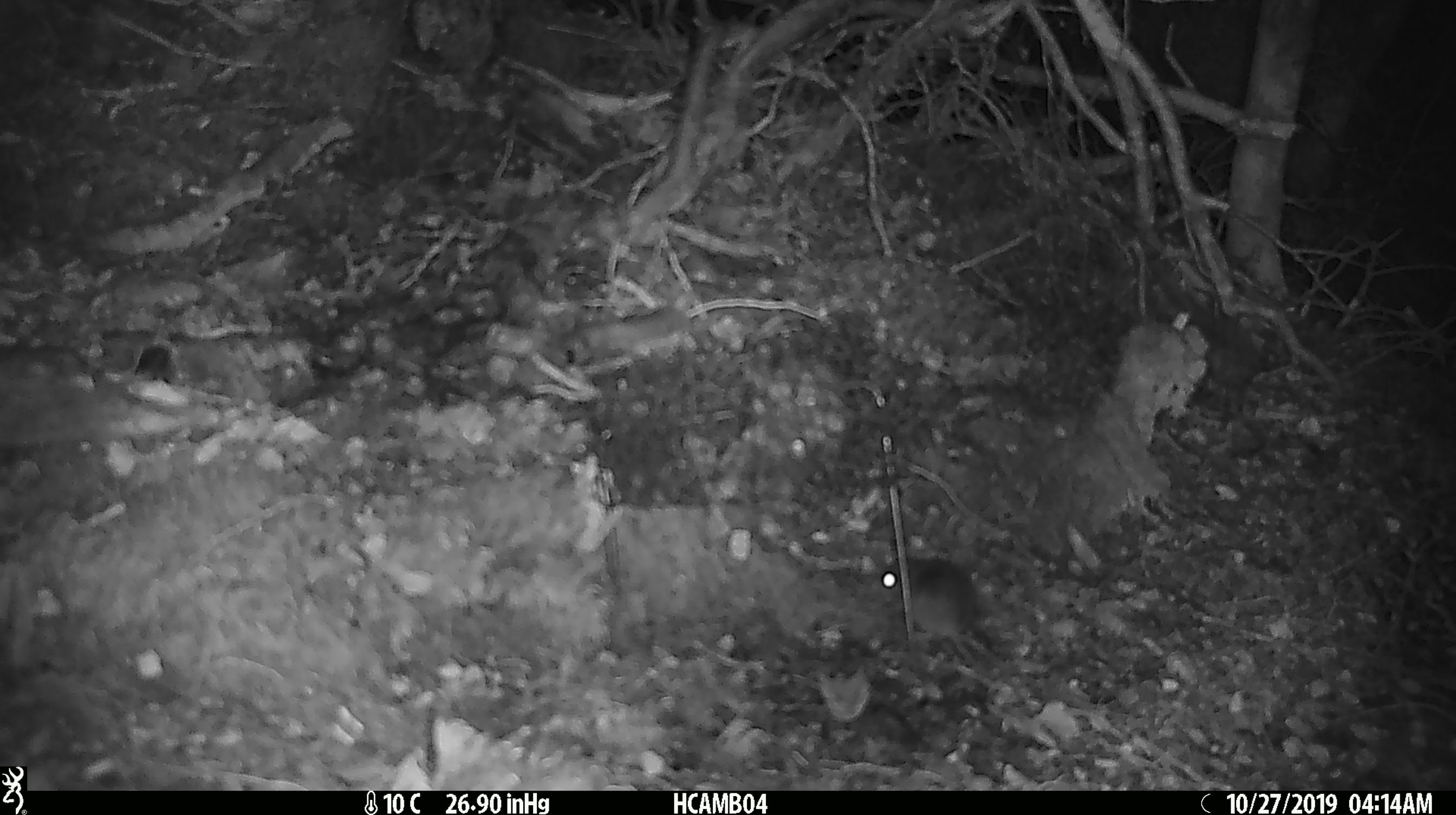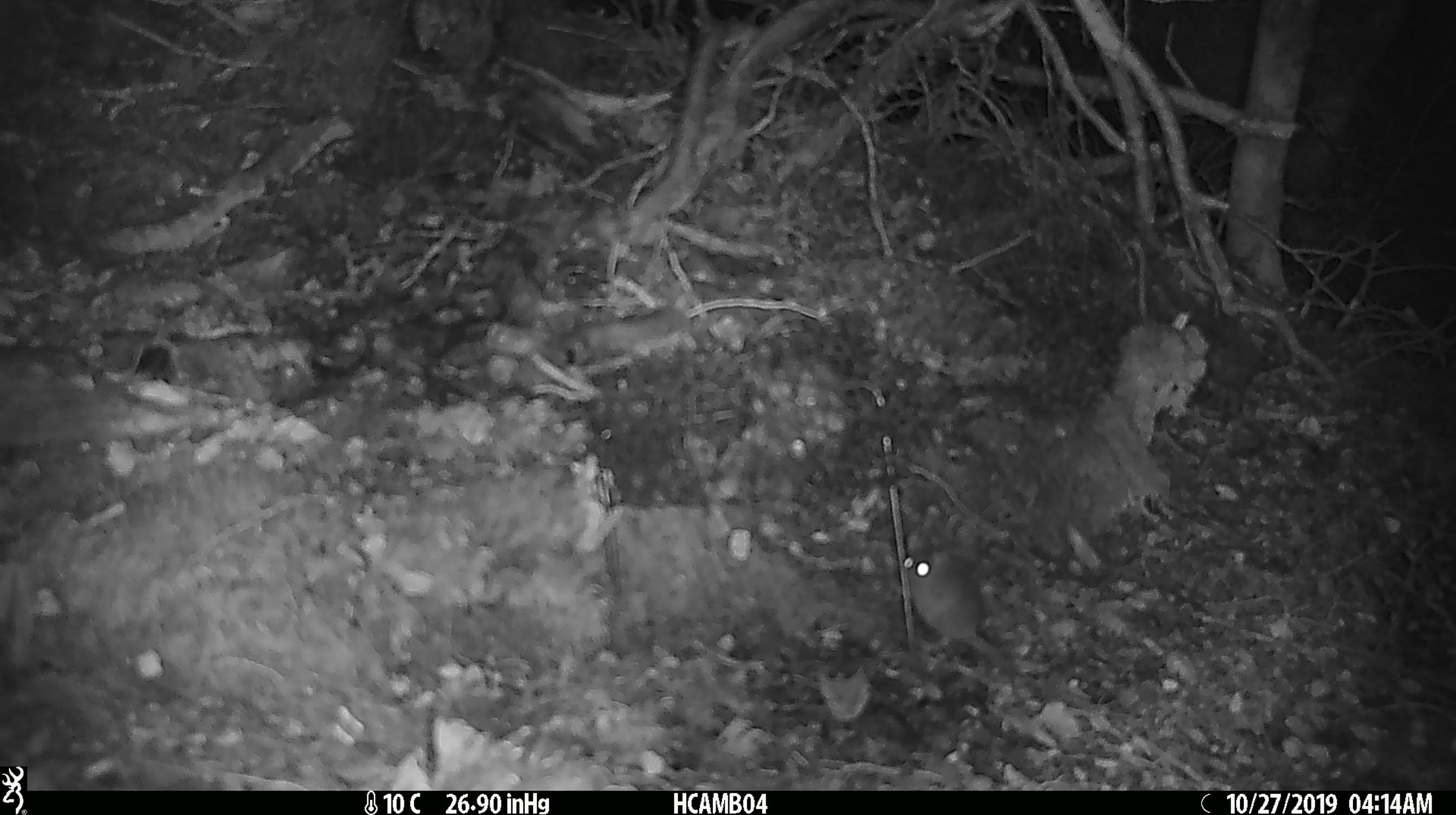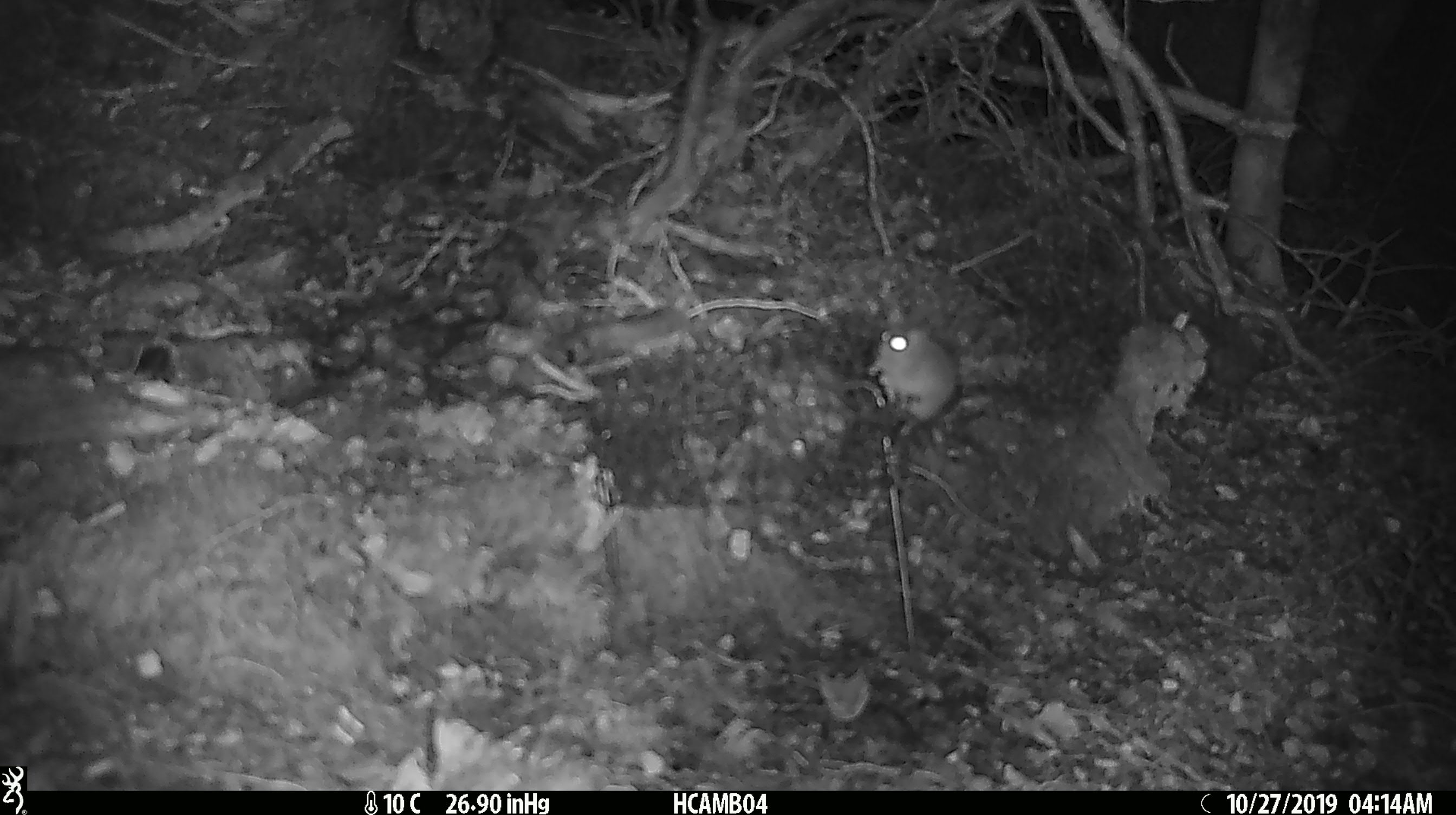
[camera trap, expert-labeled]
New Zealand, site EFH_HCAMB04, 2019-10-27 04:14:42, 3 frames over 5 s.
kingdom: Animalia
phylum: Chordata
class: Mammalia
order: Rodentia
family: Muridae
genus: Mus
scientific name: Mus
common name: mouse